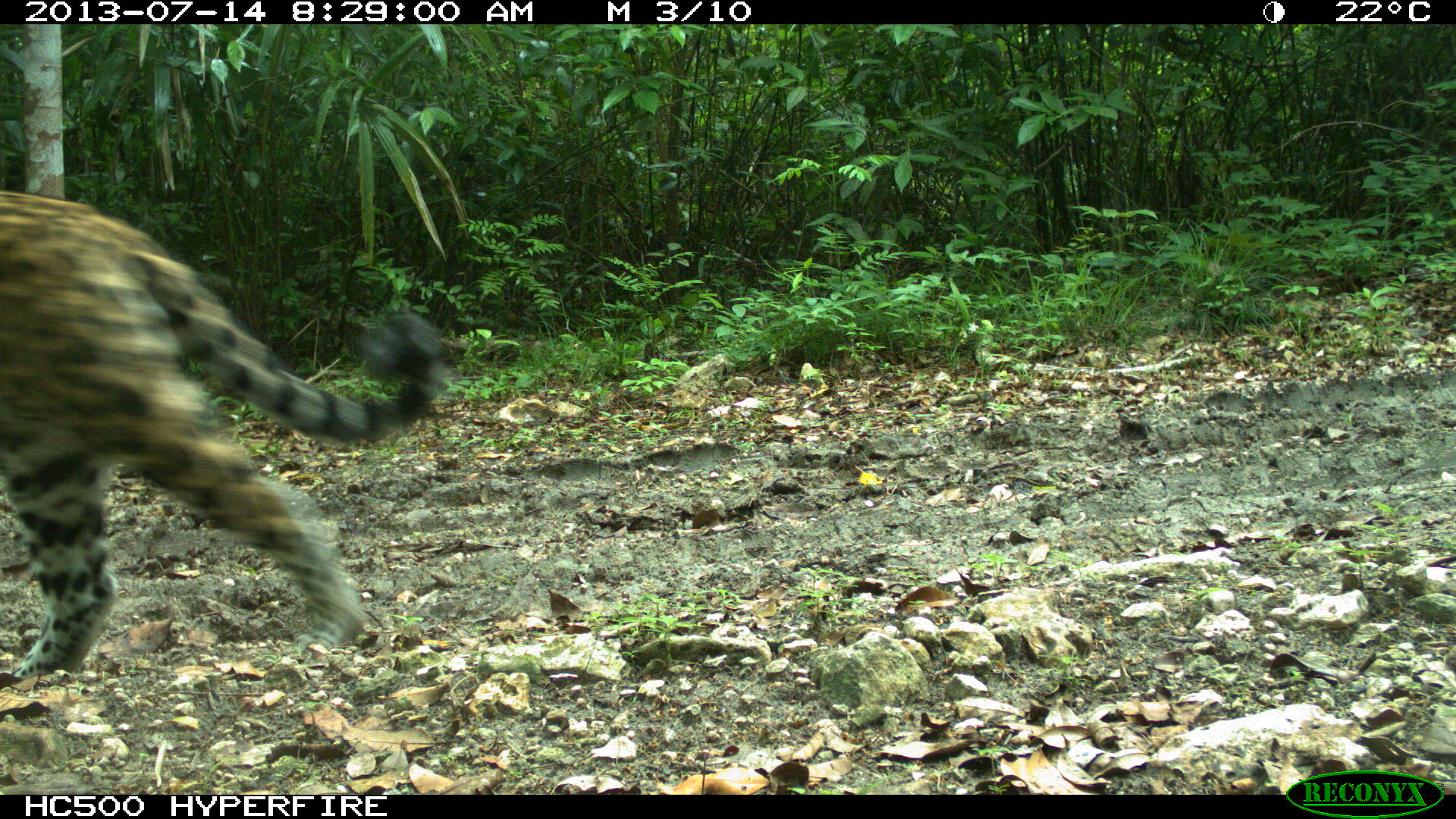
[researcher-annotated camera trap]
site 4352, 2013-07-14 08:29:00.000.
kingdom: Animalia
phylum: Chordata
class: Mammalia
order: Carnivora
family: Felidae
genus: Panthera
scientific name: Panthera onca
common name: jaguar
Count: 1.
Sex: male.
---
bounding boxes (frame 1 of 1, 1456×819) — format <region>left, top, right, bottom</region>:
panthera onca: <region>0, 183, 444, 684</region>